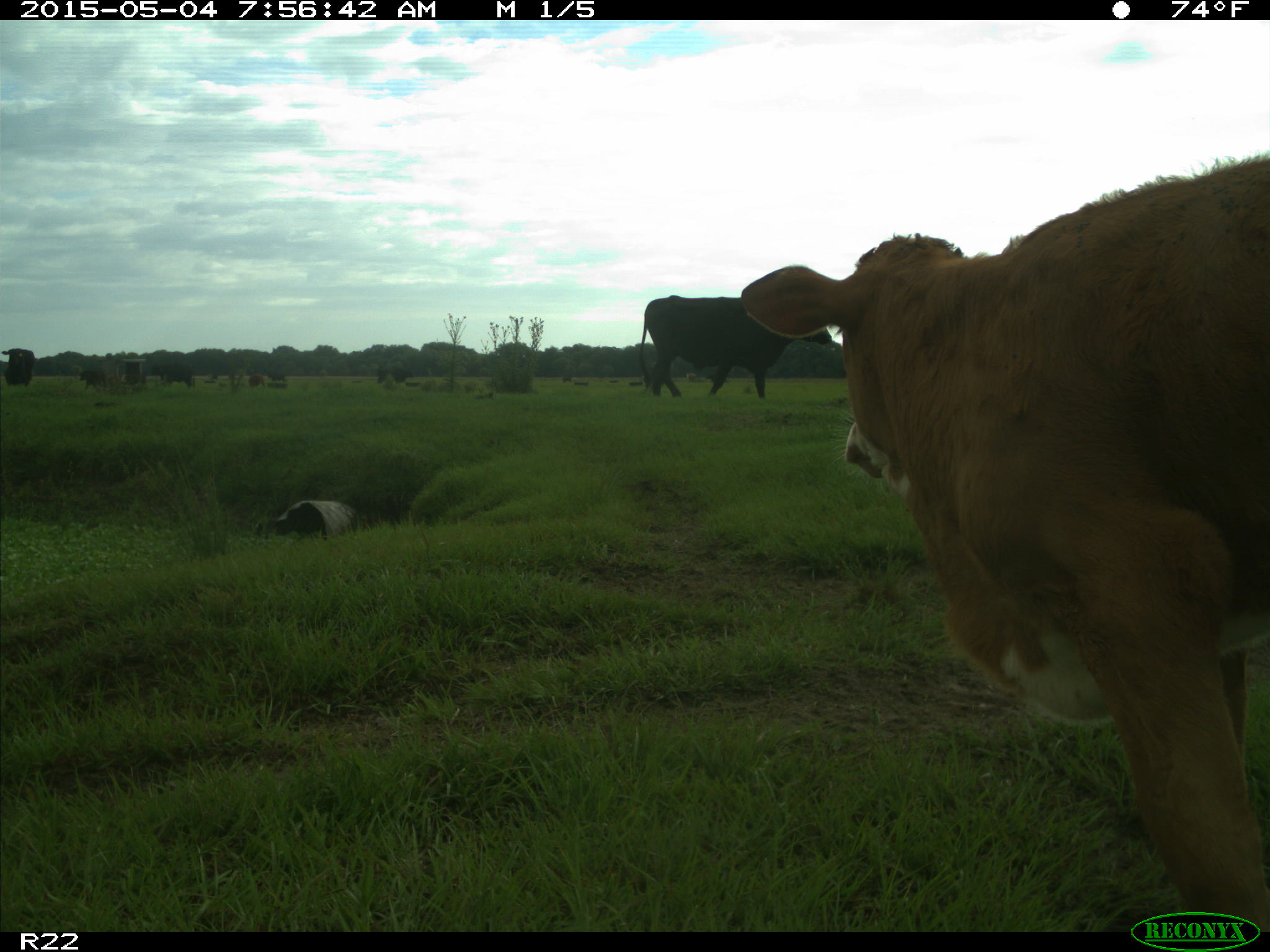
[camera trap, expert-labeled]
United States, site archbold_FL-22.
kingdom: Animalia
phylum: Chordata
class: Mammalia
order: Artiodactyla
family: Bovidae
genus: Bos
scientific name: Bos taurus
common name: domestic cow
Bos taurus (domestic cow).